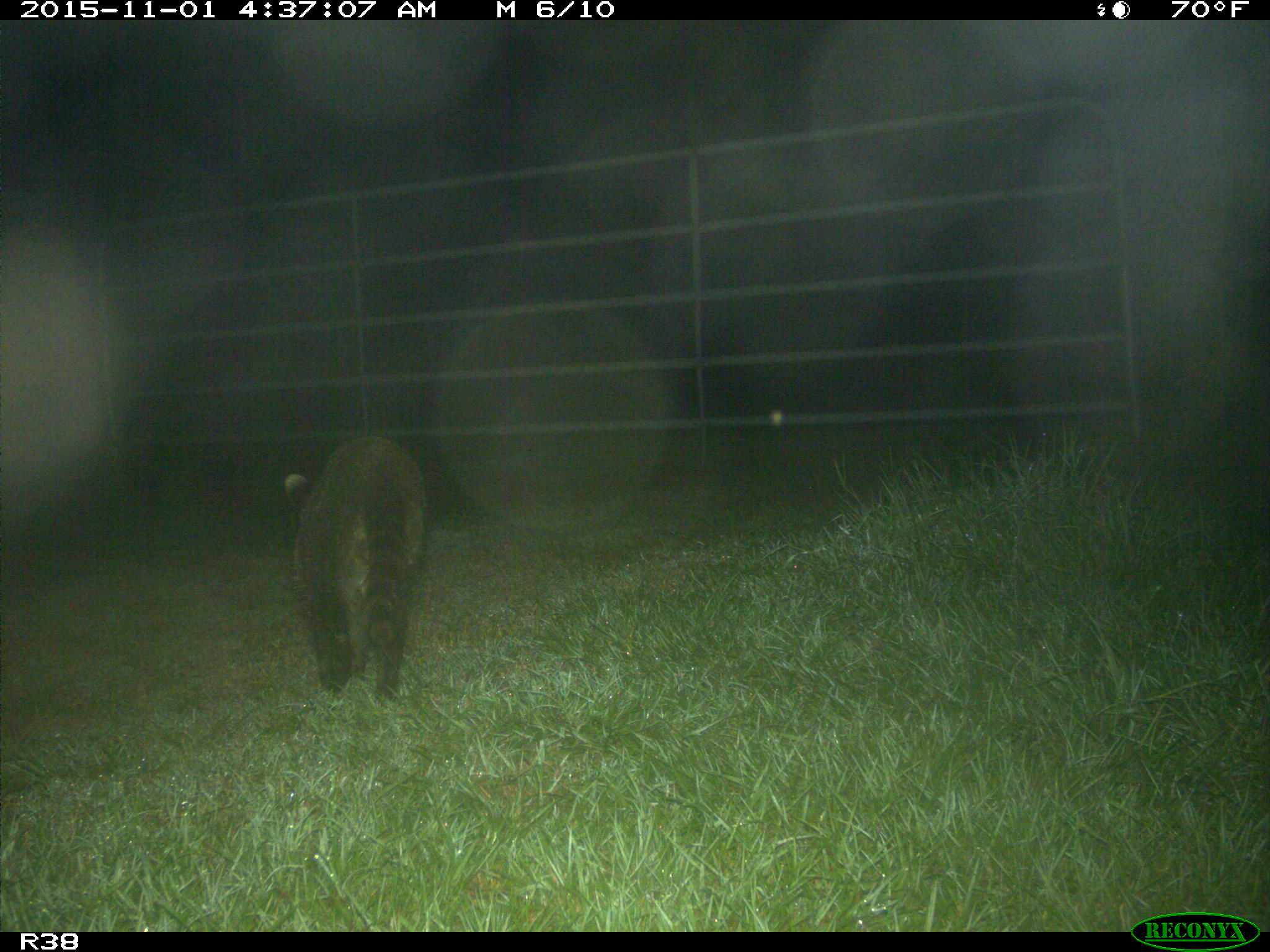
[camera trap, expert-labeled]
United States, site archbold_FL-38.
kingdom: Animalia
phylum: Chordata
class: Mammalia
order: Carnivora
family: Procyonidae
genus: Procyon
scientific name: Procyon lotor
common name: common raccoon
Procyon lotor (common raccoon).